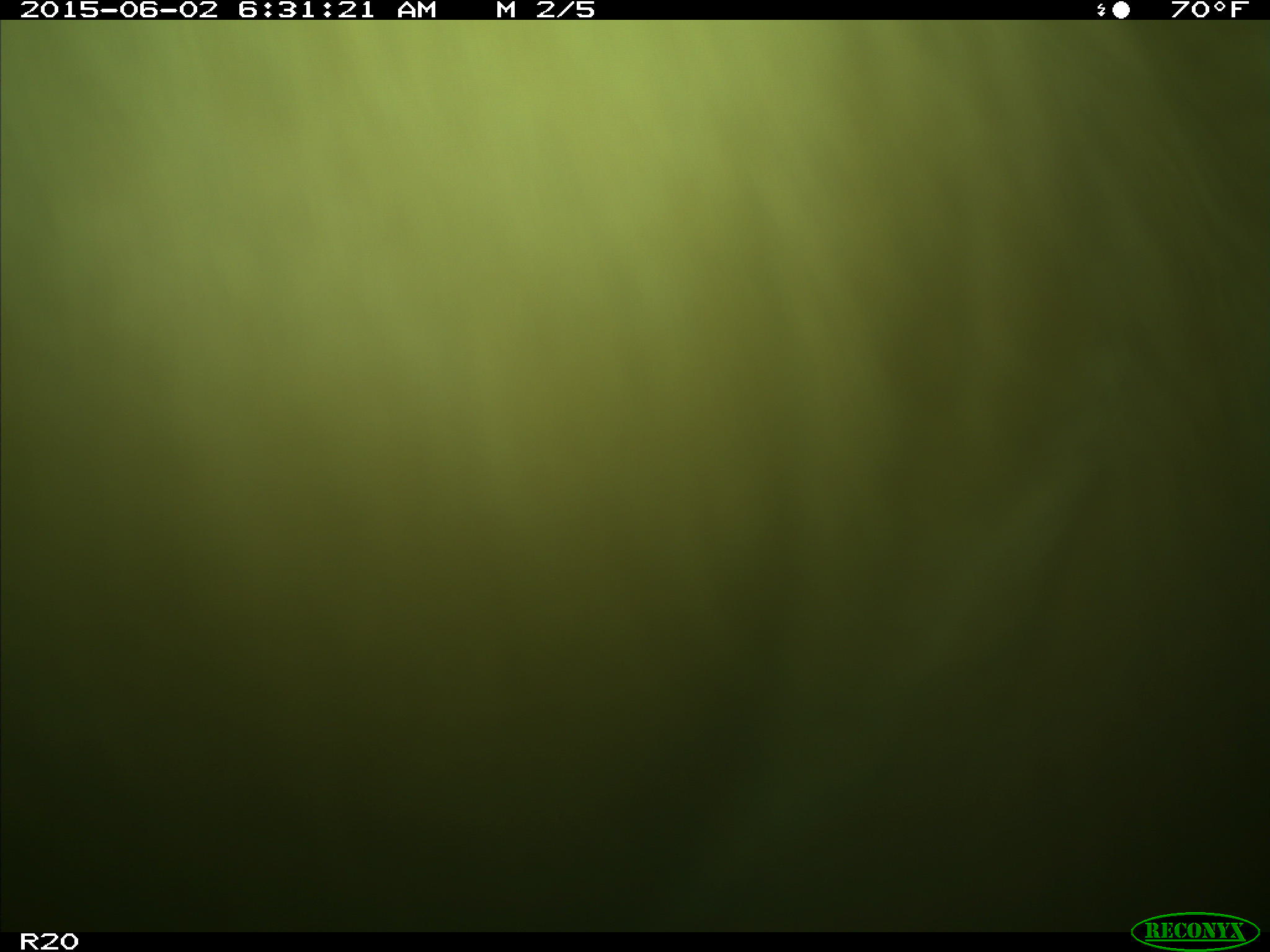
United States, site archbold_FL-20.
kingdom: Animalia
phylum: Chordata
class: Mammalia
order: Artiodactyla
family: Bovidae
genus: Bos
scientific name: Bos taurus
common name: domestic cow